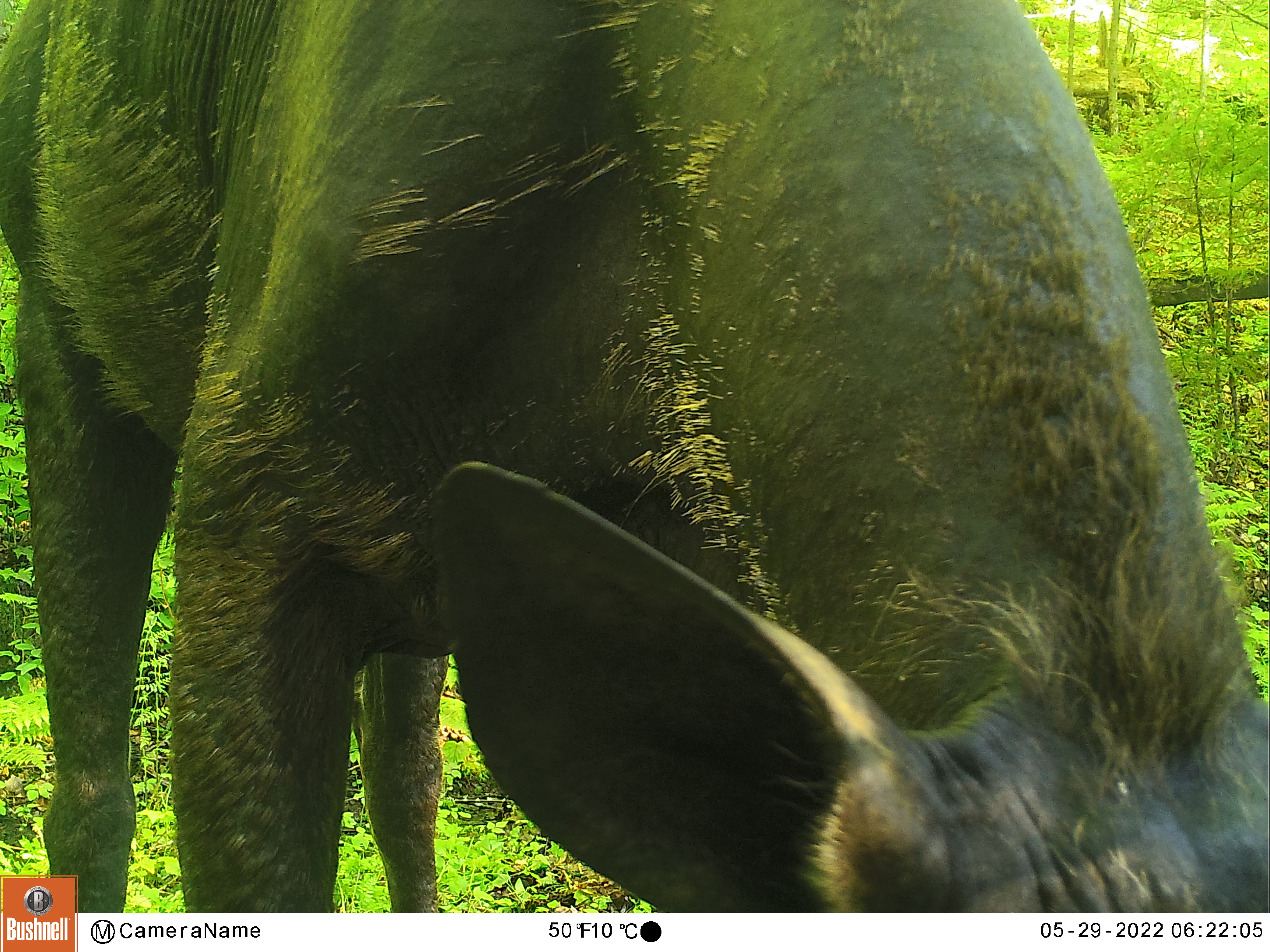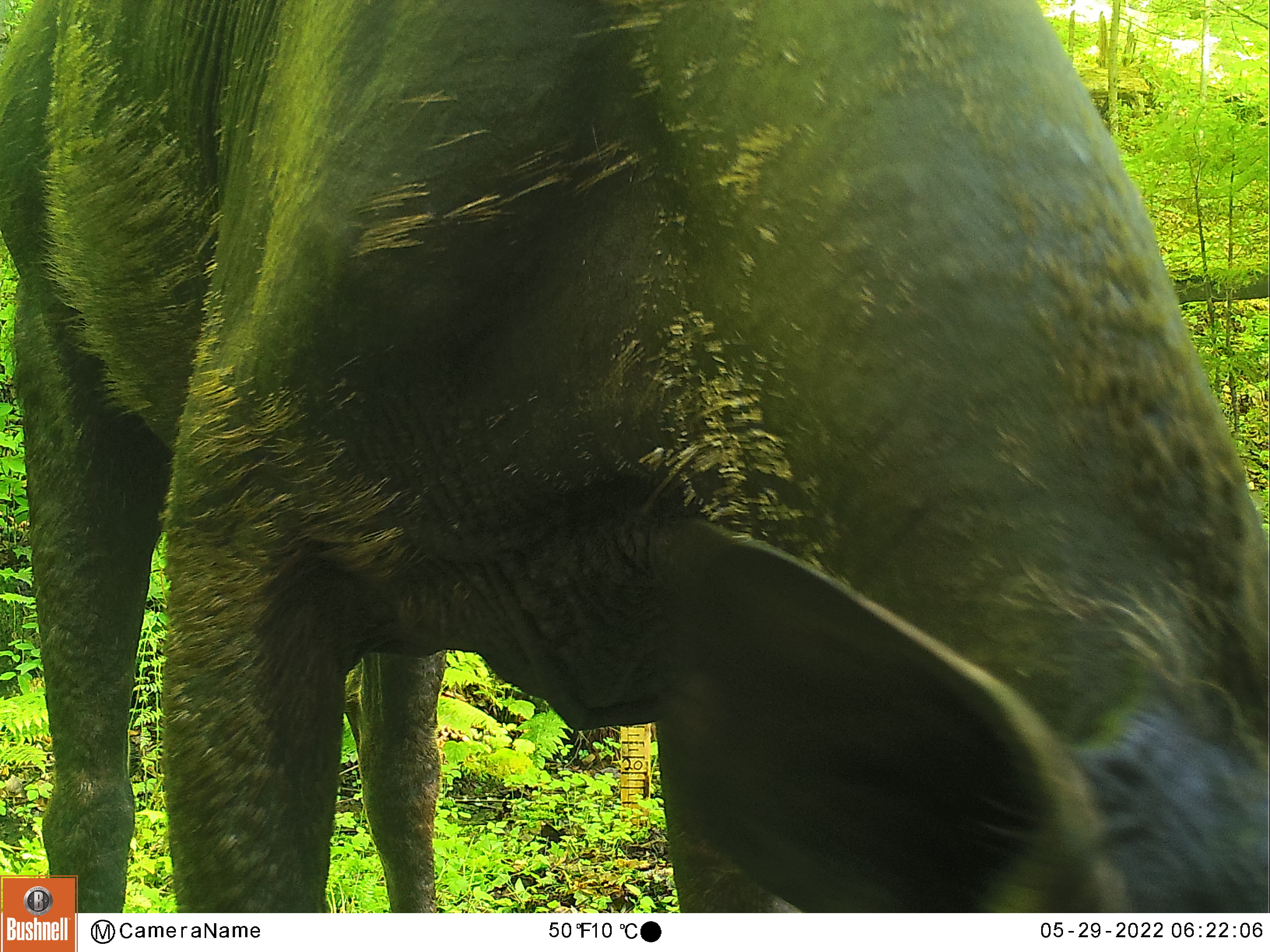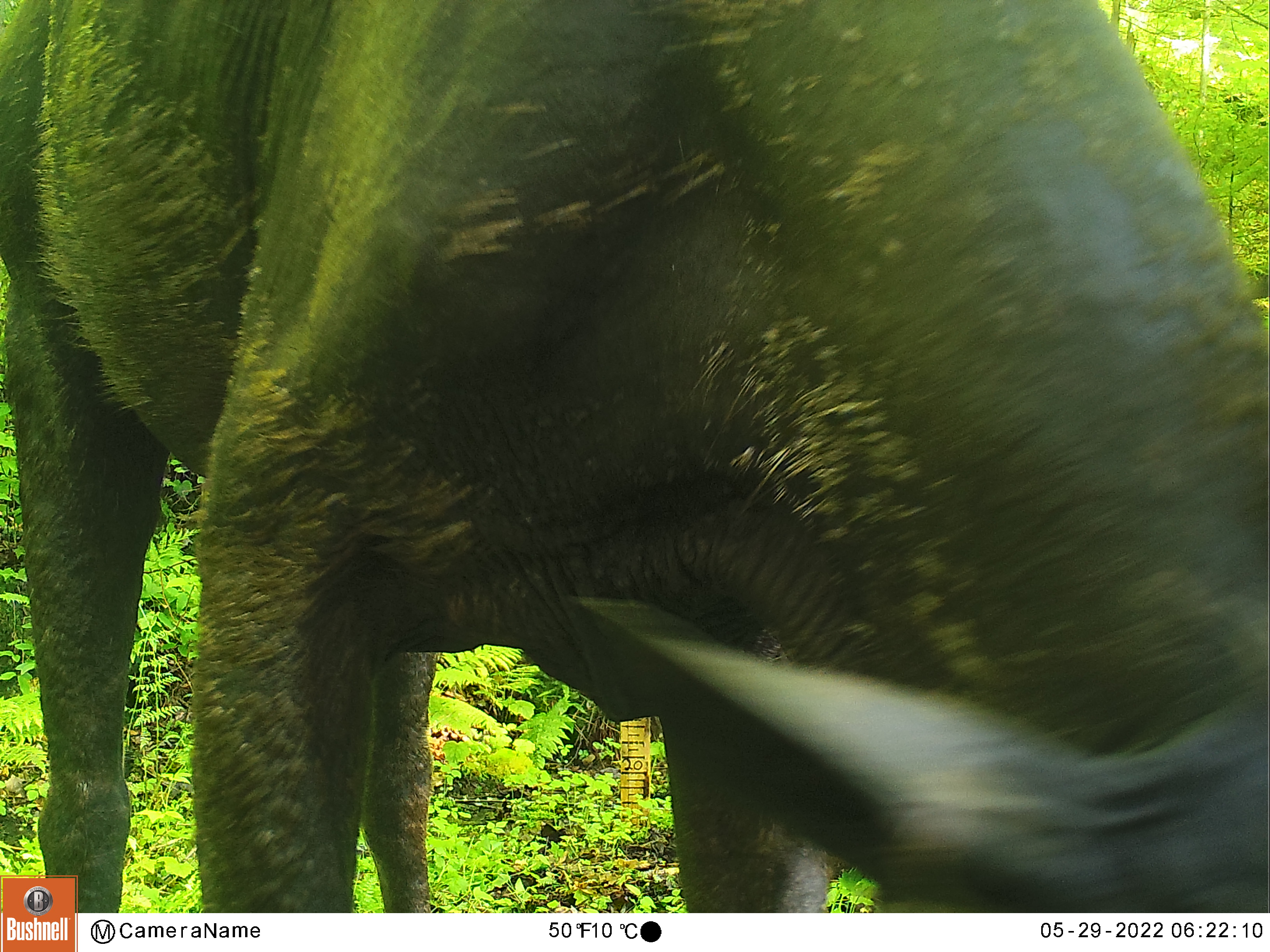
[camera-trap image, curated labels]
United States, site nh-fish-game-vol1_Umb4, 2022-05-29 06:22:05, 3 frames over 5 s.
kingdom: Animalia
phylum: Chordata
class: Mammalia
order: Artiodactyla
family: Cervidae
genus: Alces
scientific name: Alces alces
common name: moose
Moose (Alces alces).